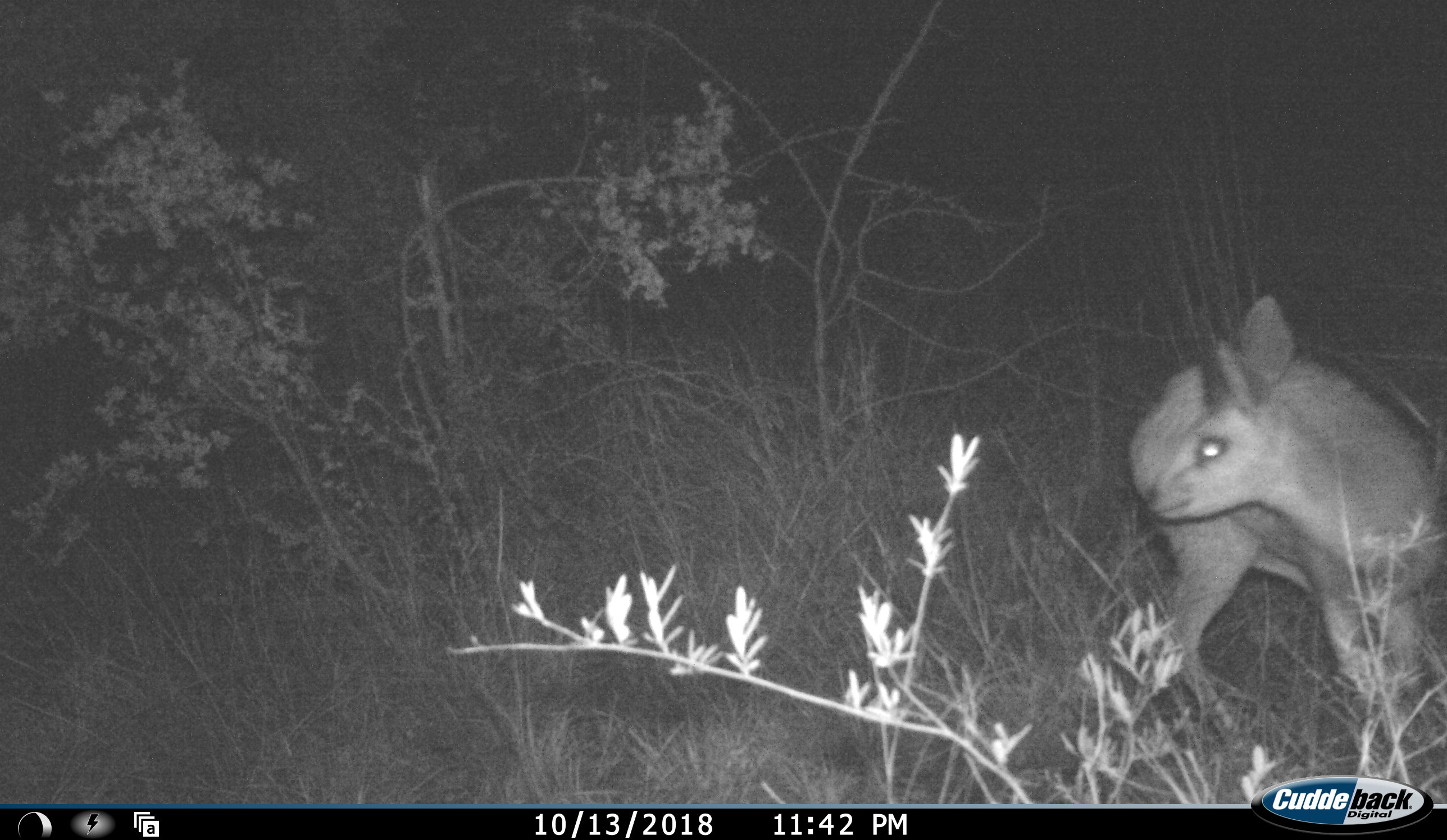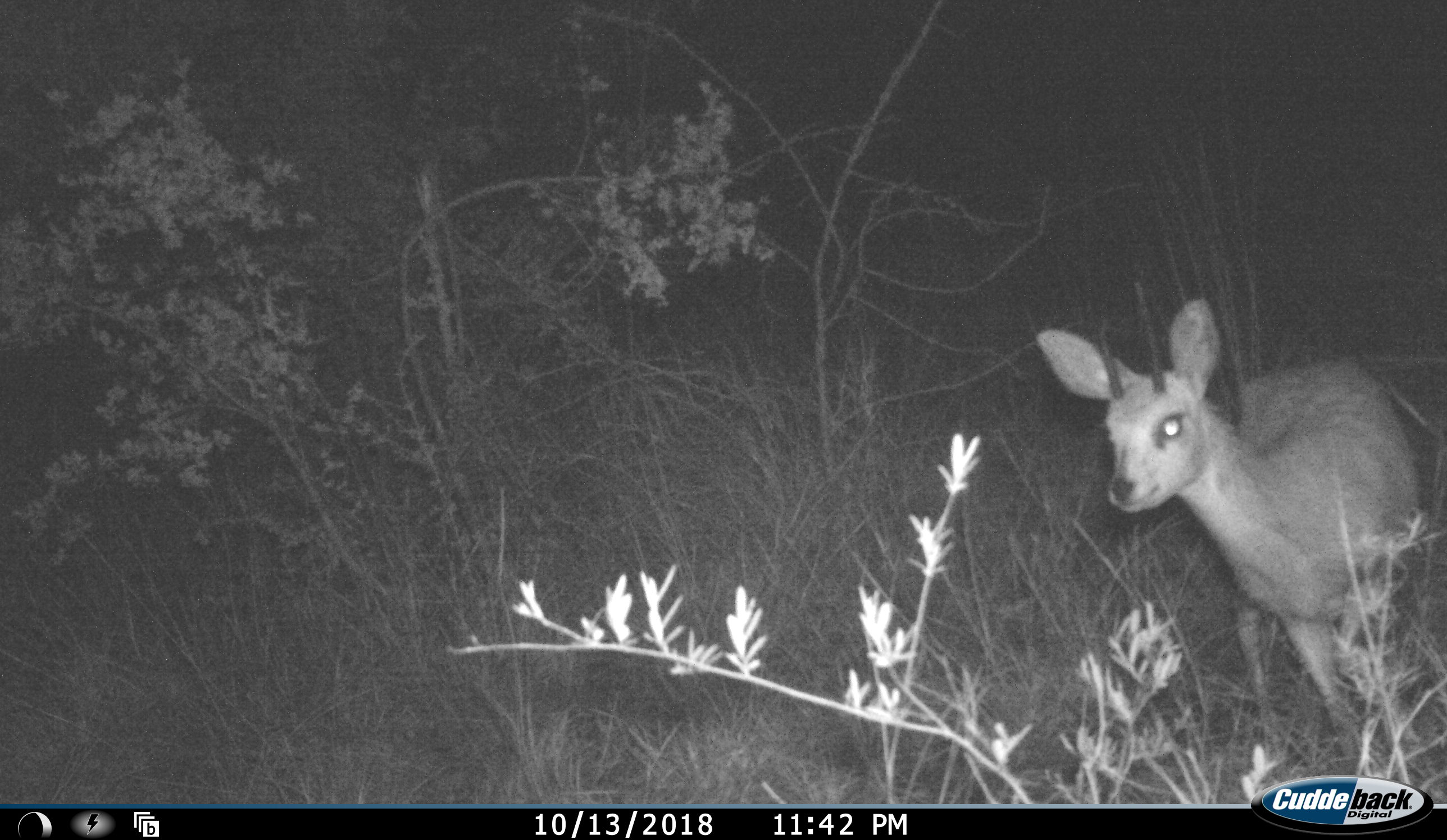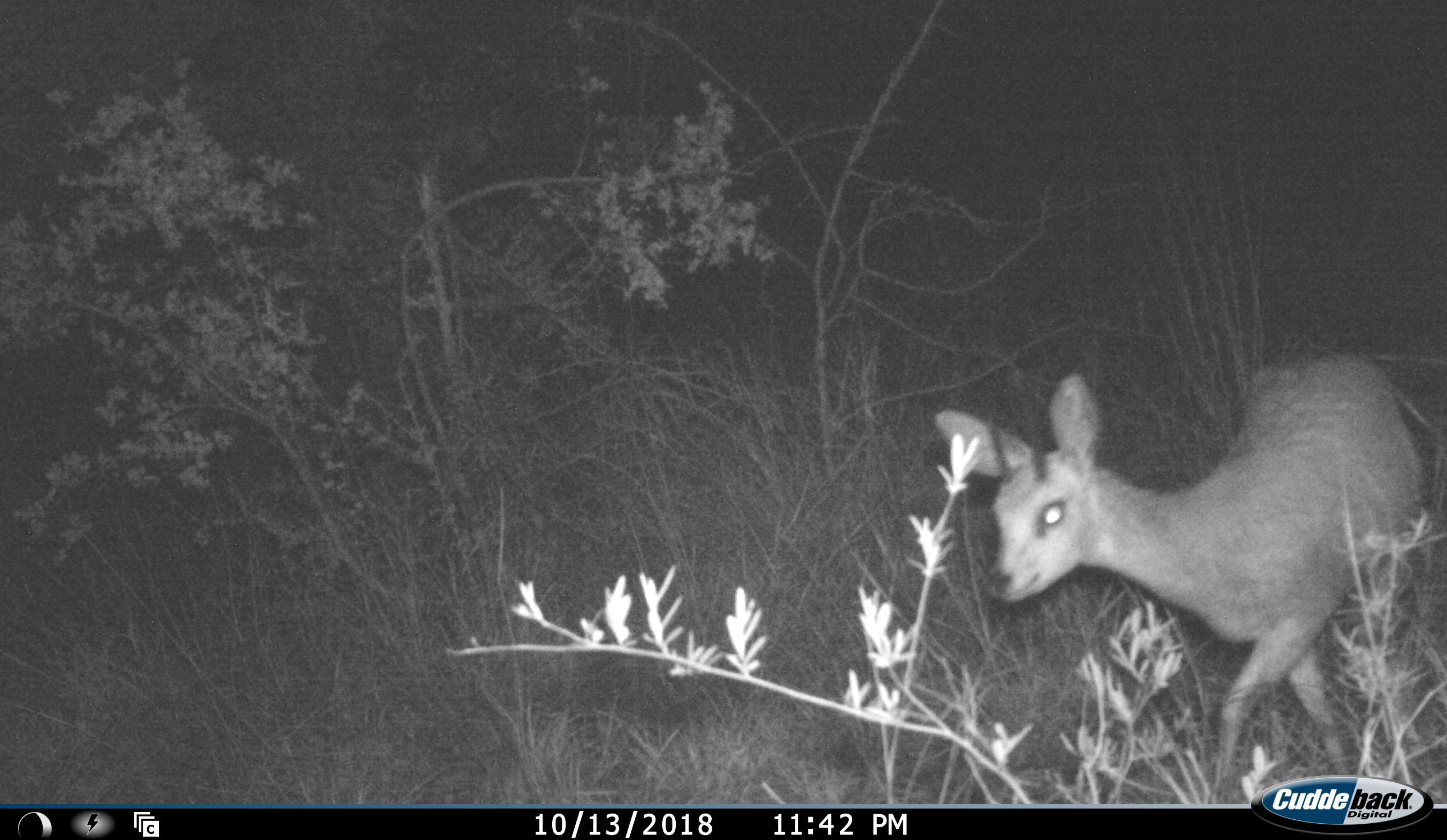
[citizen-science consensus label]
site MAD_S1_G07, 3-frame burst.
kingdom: Animalia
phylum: Chordata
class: Mammalia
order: Artiodactyla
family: Bovidae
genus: Oreotragus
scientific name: Oreotragus oreotragus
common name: klipspringer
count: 1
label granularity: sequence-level